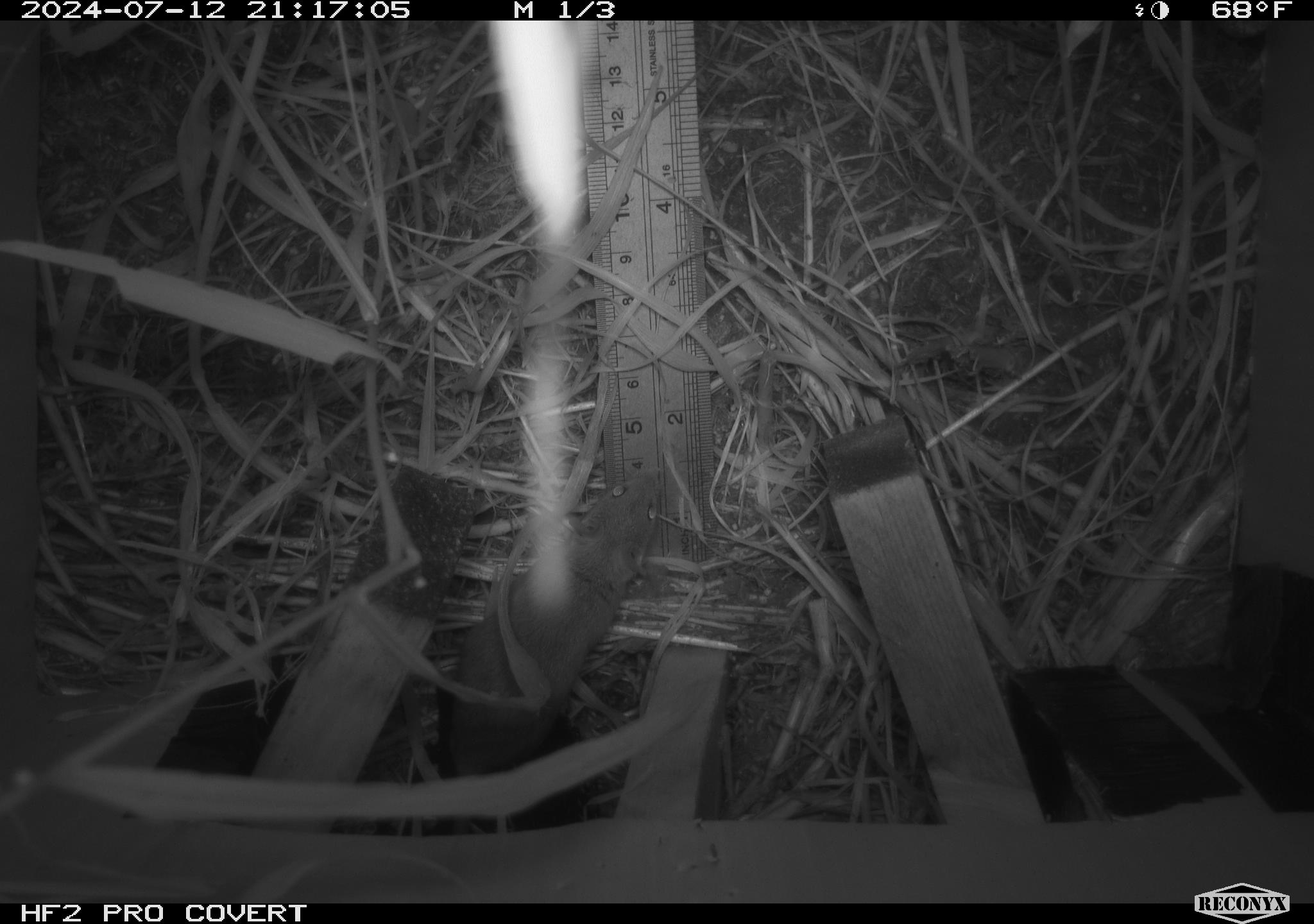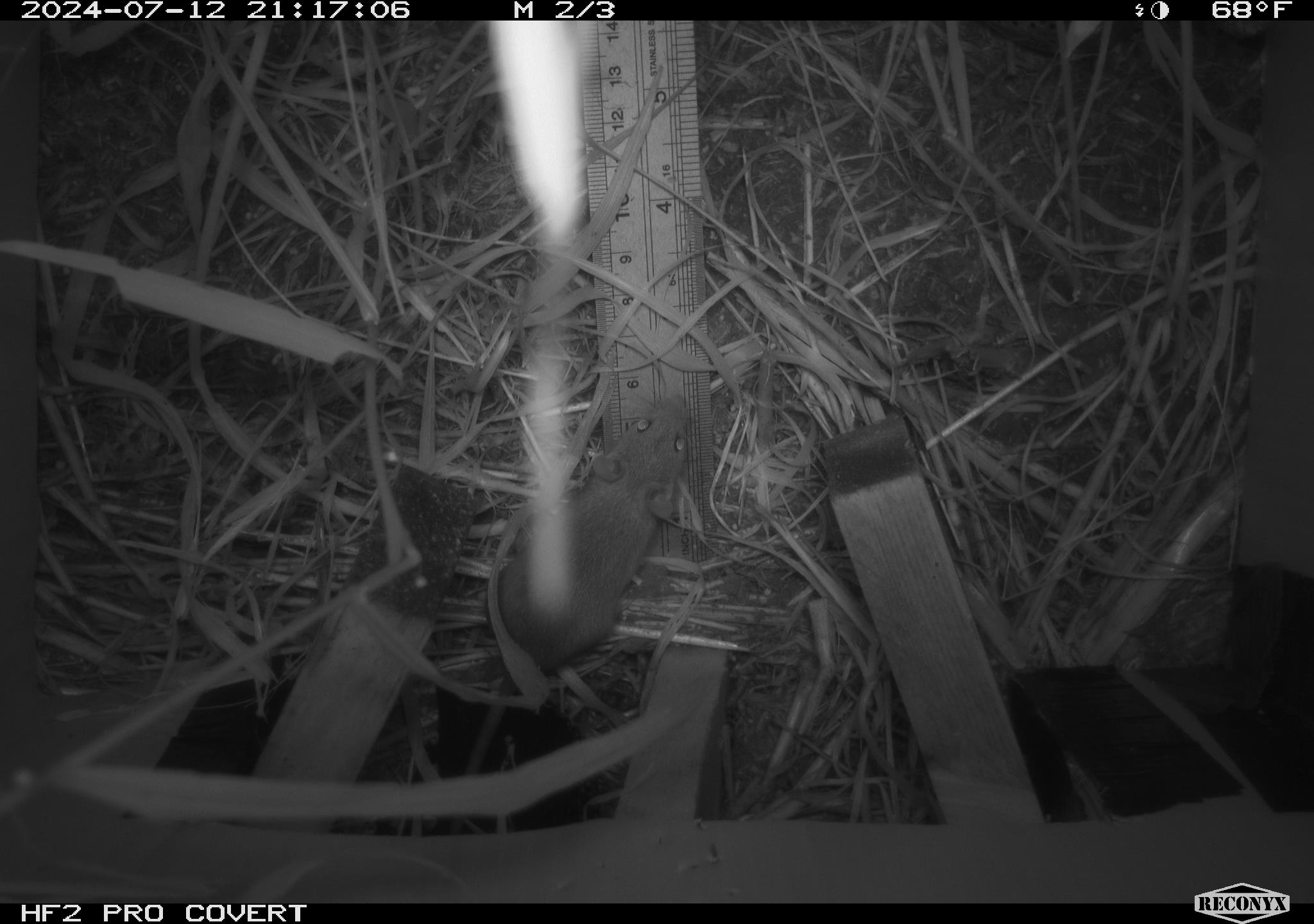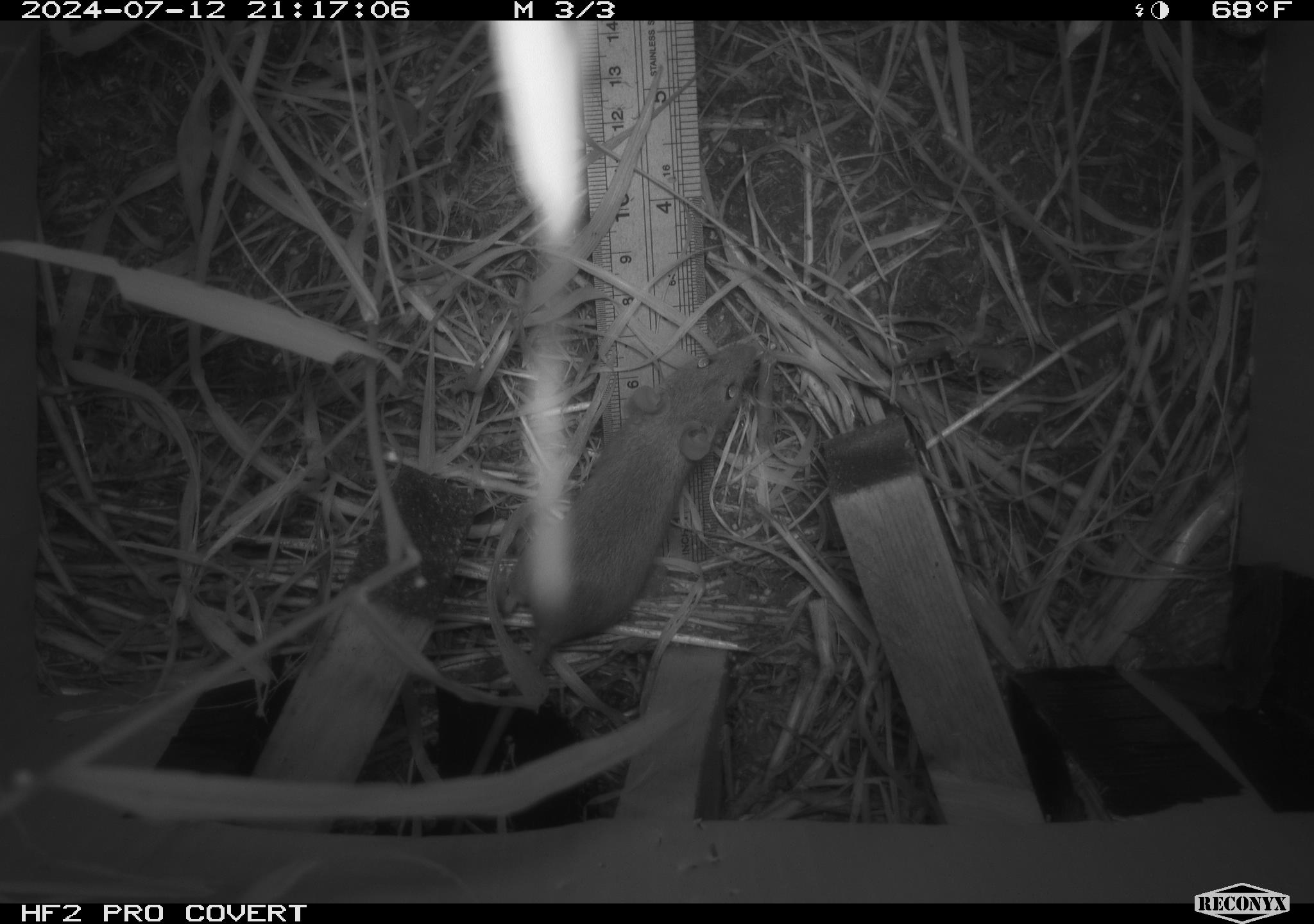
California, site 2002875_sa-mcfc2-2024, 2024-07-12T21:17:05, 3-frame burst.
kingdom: Animalia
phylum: Chordata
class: Mammalia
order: Rodentia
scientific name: Rodentia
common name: rodent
Rodent (Rodentia).